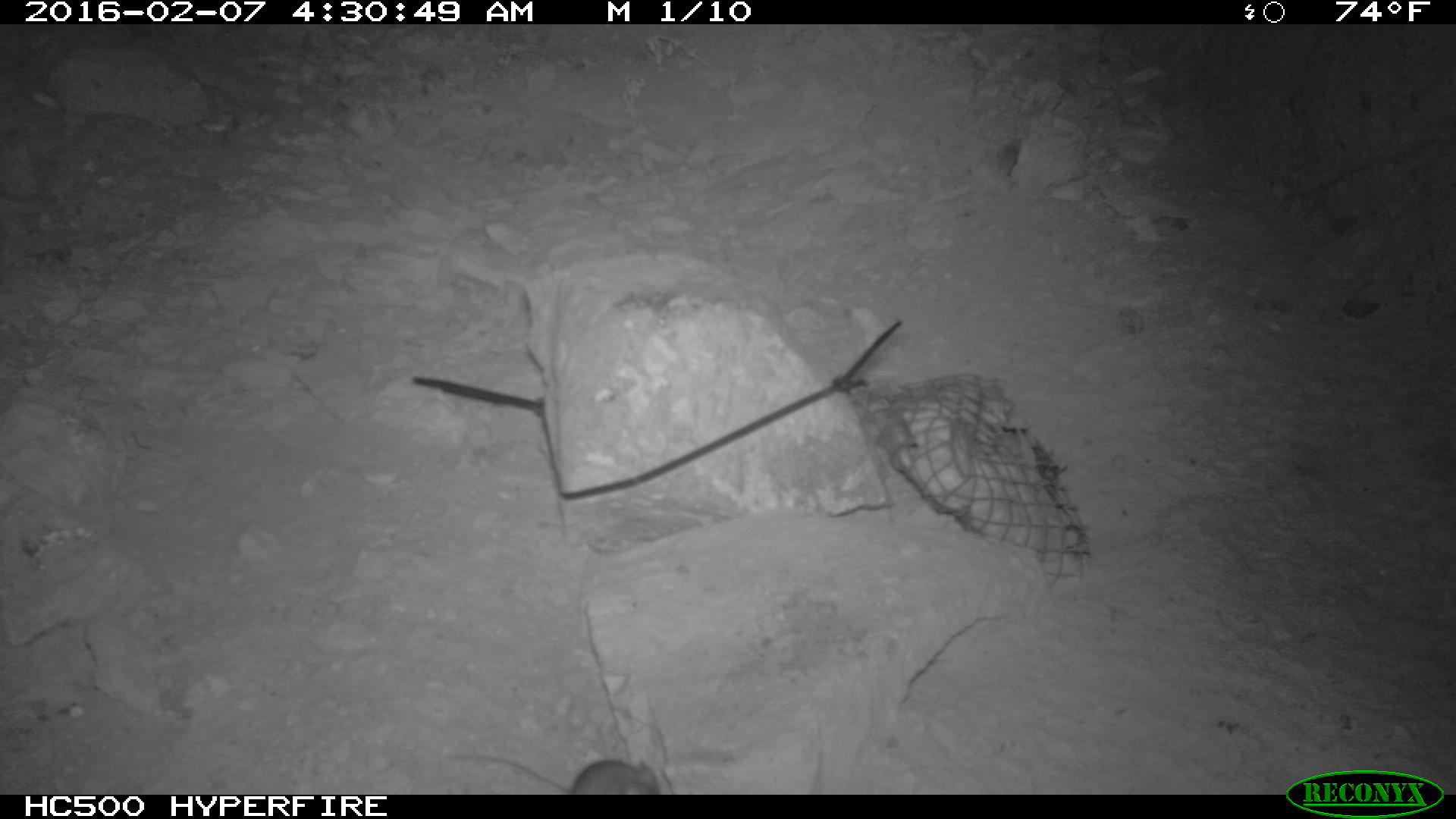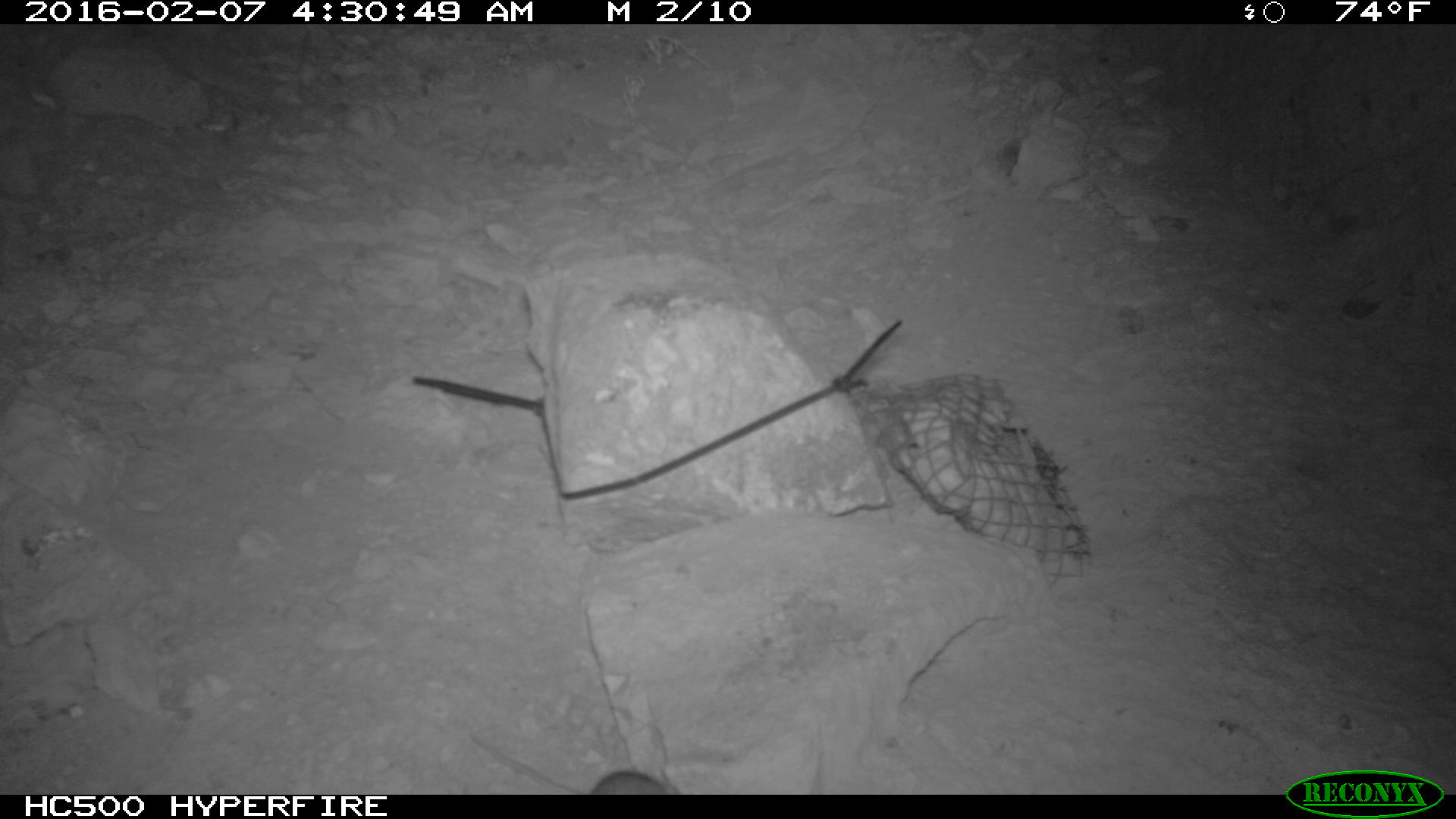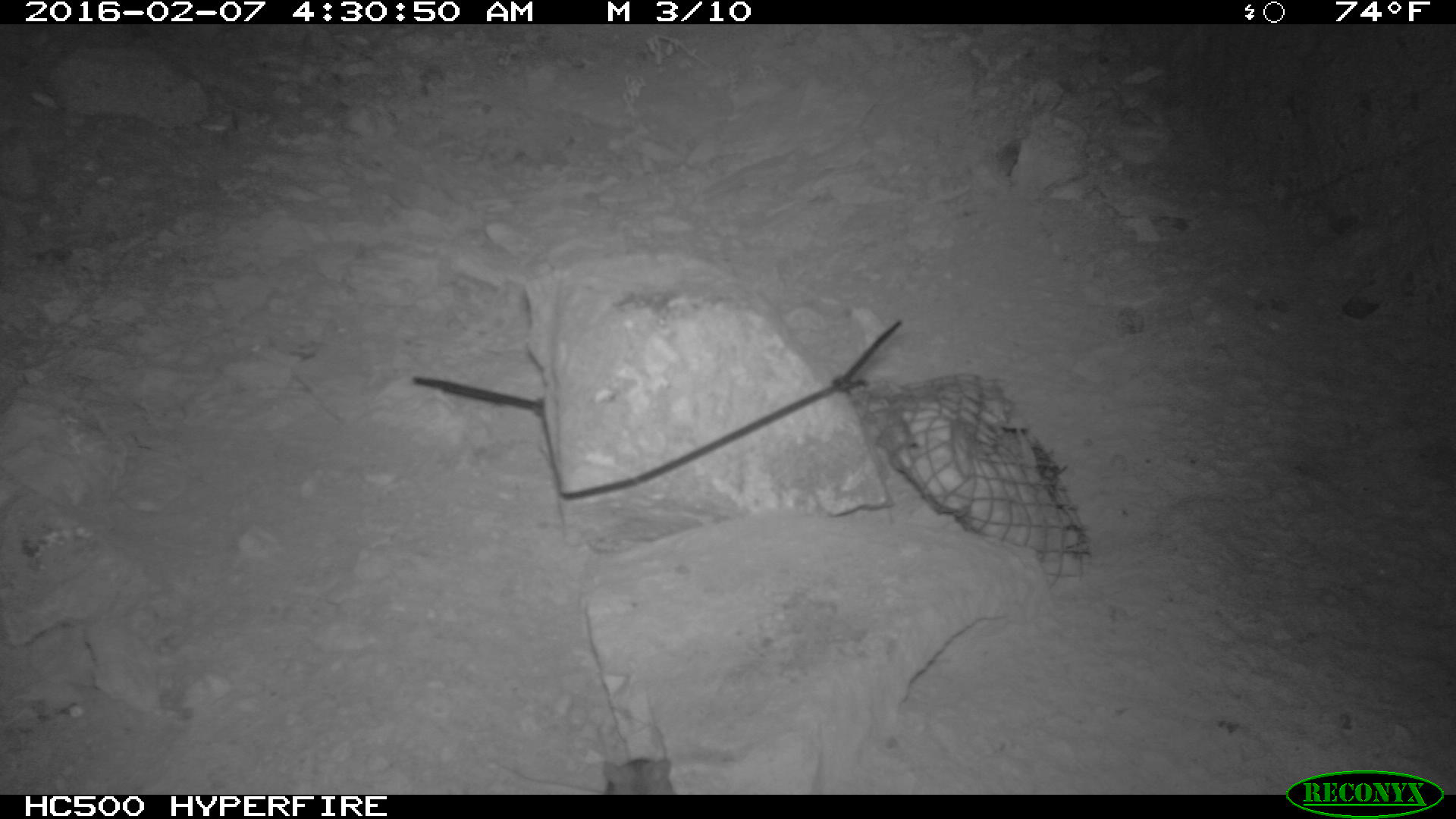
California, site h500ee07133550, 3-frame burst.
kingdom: Animalia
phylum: Chordata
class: Mammalia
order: Rodentia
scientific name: Rodentia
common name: rodent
Rodent (Rodentia).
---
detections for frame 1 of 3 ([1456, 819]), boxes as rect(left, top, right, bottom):
rodent: rect(437, 752, 662, 793)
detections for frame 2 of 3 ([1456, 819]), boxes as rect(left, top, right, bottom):
rodent: rect(467, 735, 680, 795)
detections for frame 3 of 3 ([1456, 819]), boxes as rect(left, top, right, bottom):
rodent: rect(505, 755, 679, 794)